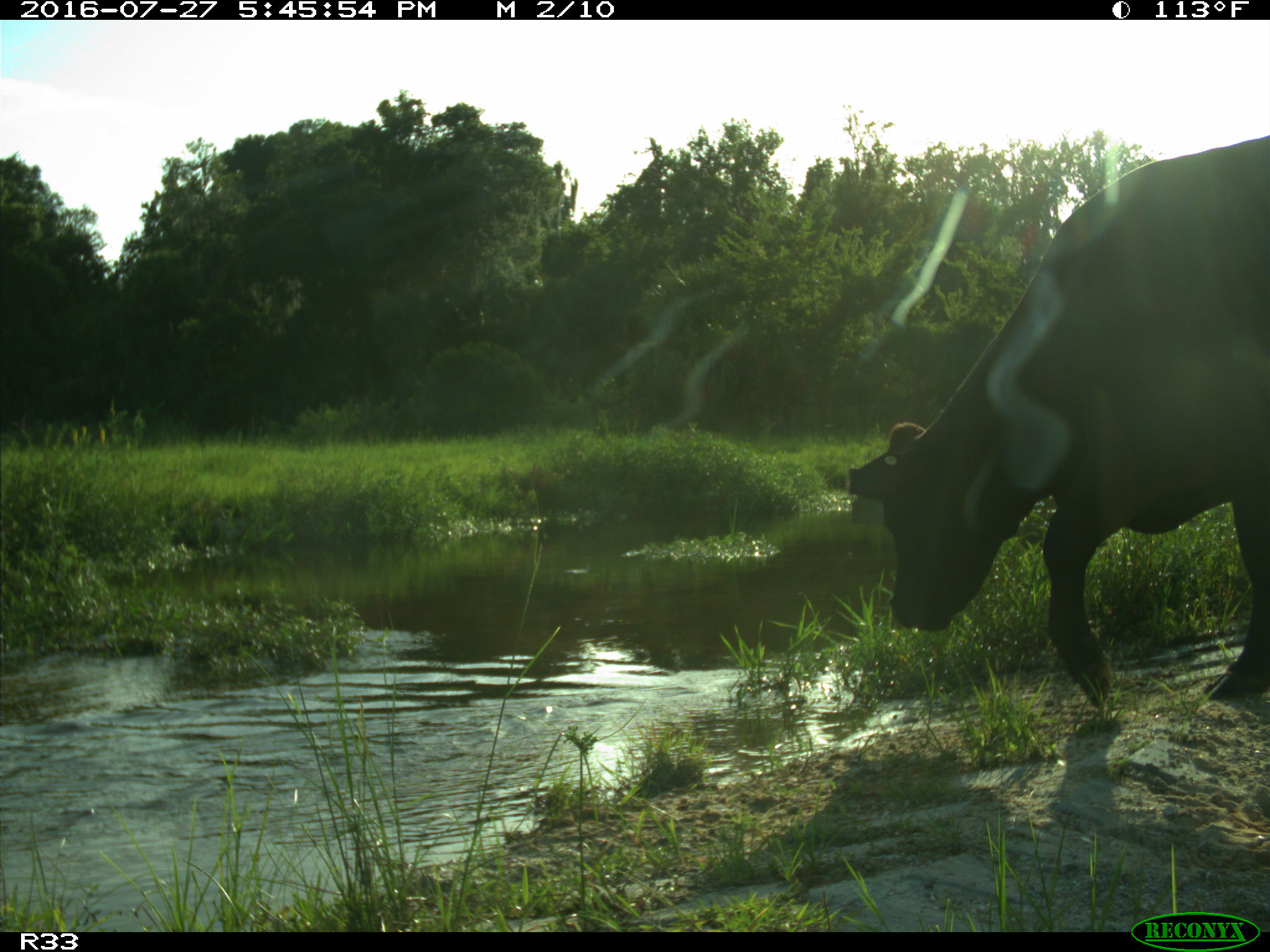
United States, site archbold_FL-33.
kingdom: Animalia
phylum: Chordata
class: Mammalia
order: Artiodactyla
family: Bovidae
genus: Bos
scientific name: Bos taurus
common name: domestic cow